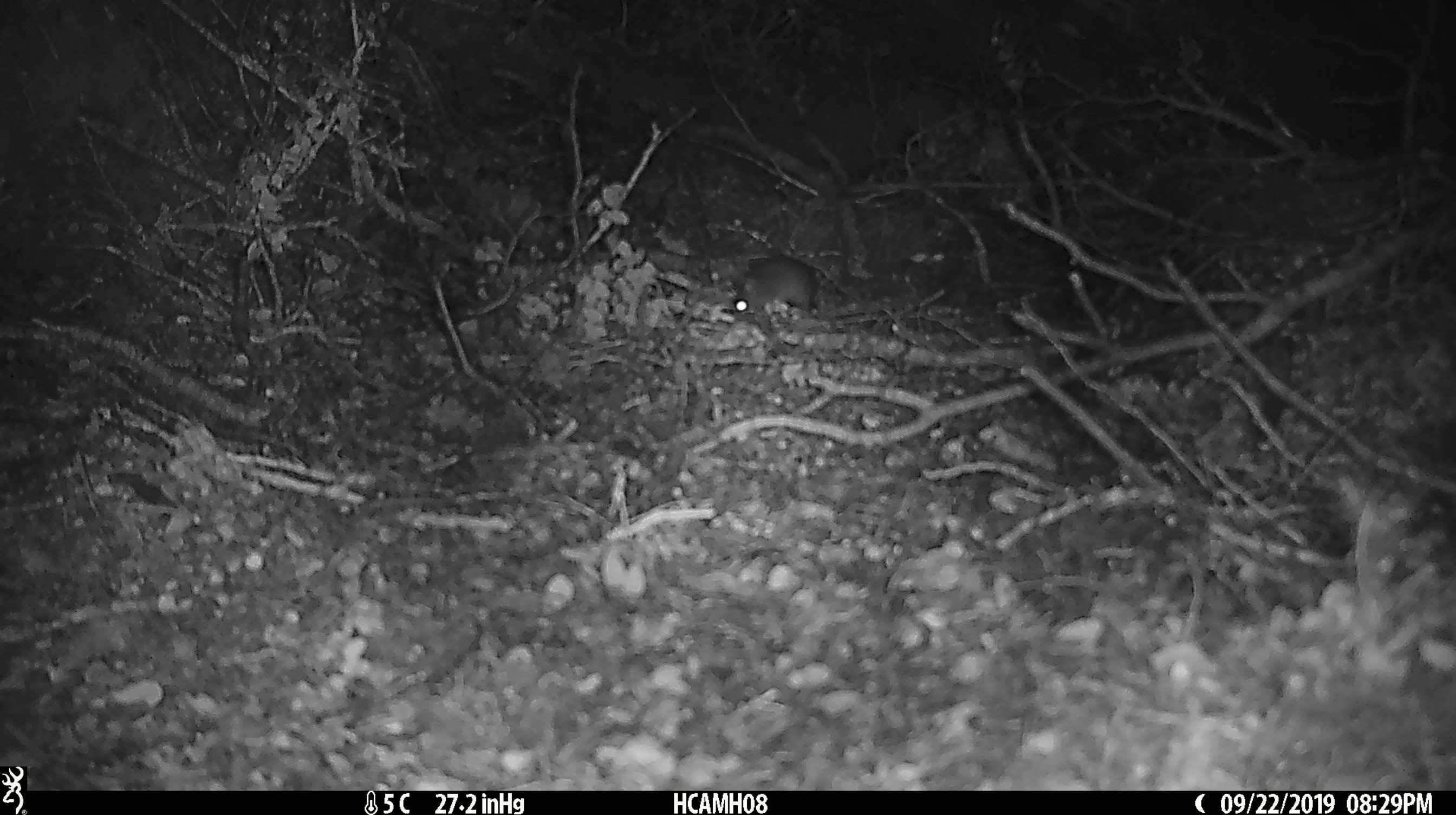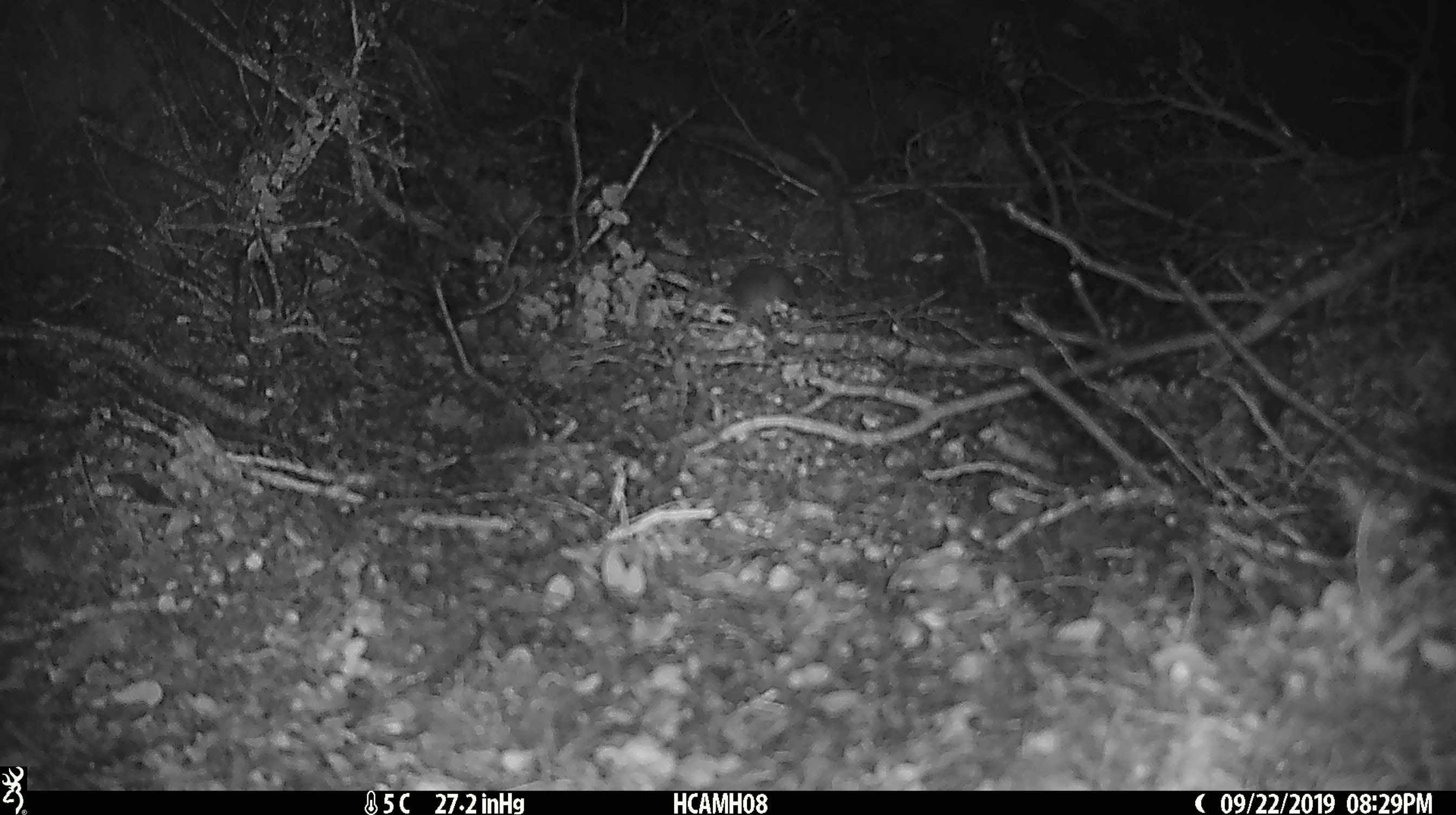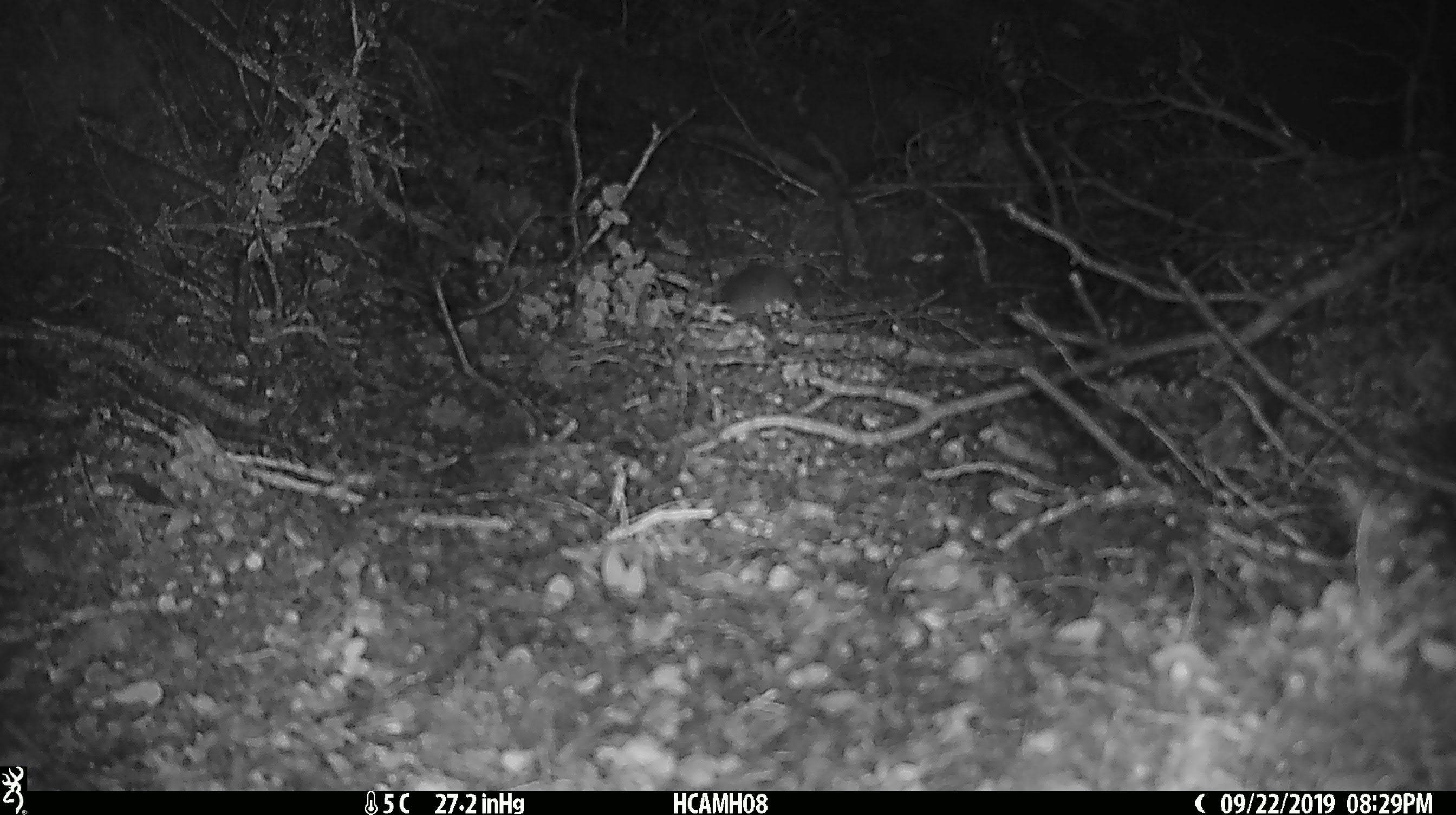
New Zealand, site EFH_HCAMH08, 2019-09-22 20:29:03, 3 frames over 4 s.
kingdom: Animalia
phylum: Chordata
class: Mammalia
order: Rodentia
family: Muridae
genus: Mus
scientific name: Mus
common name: mouse